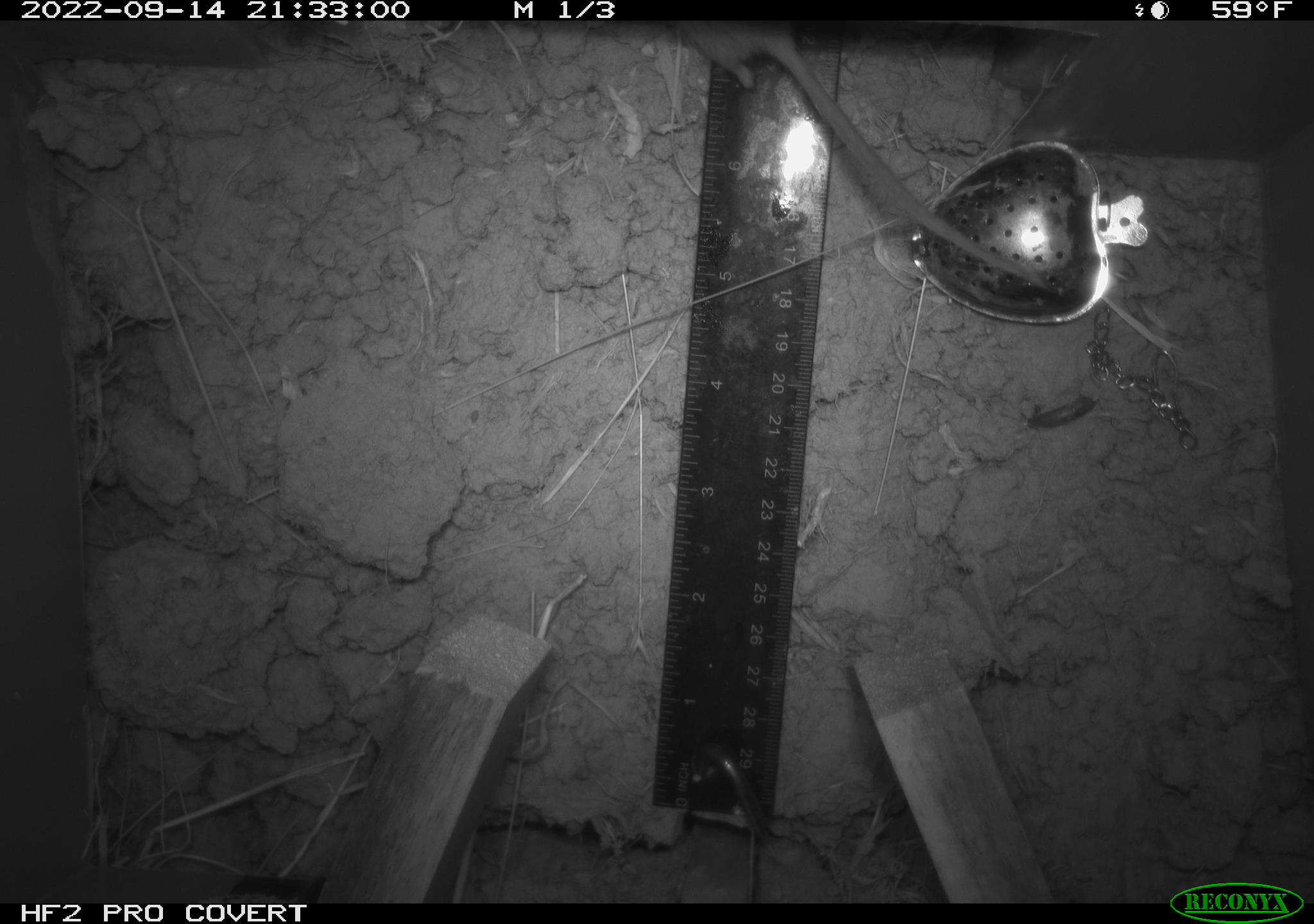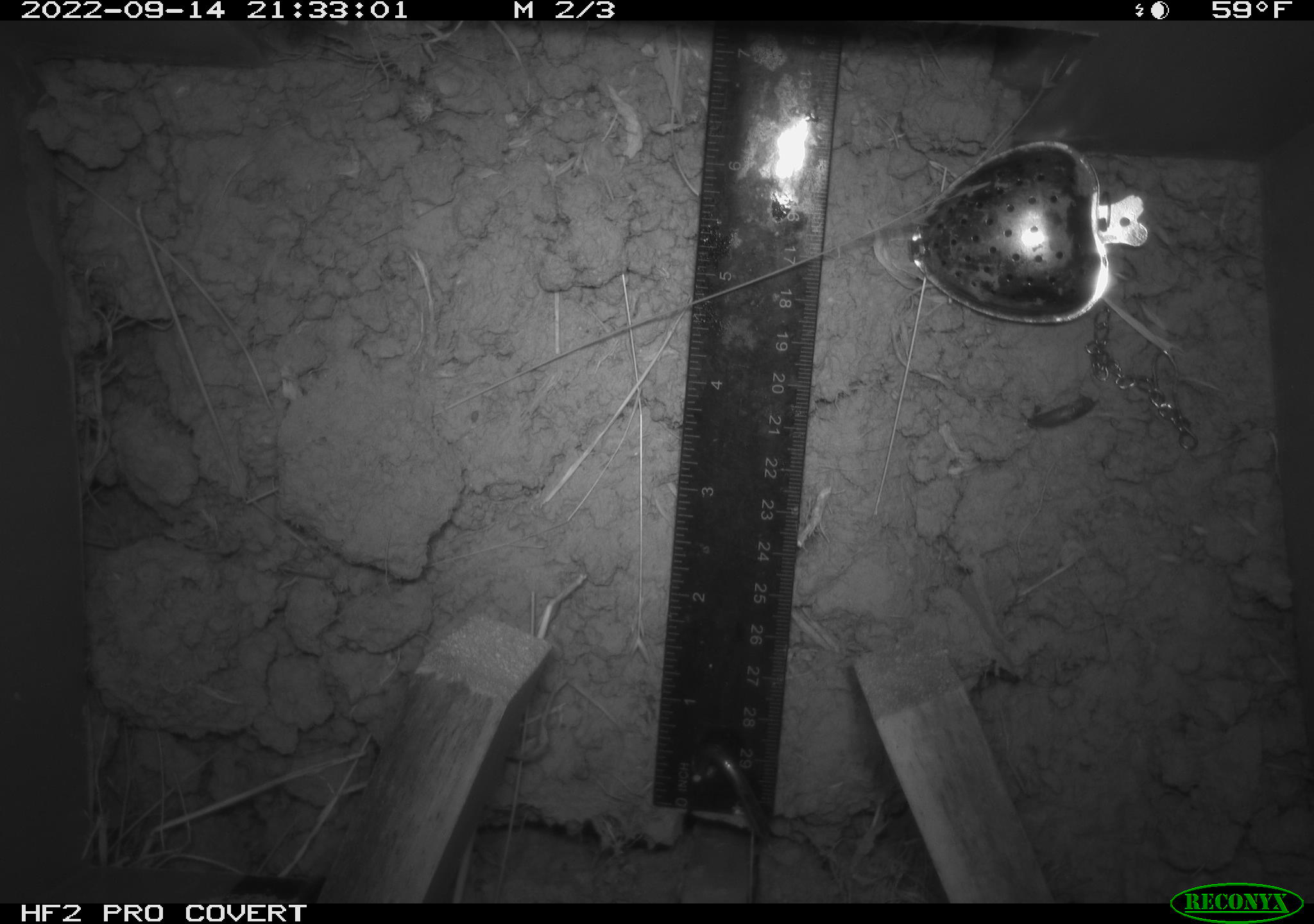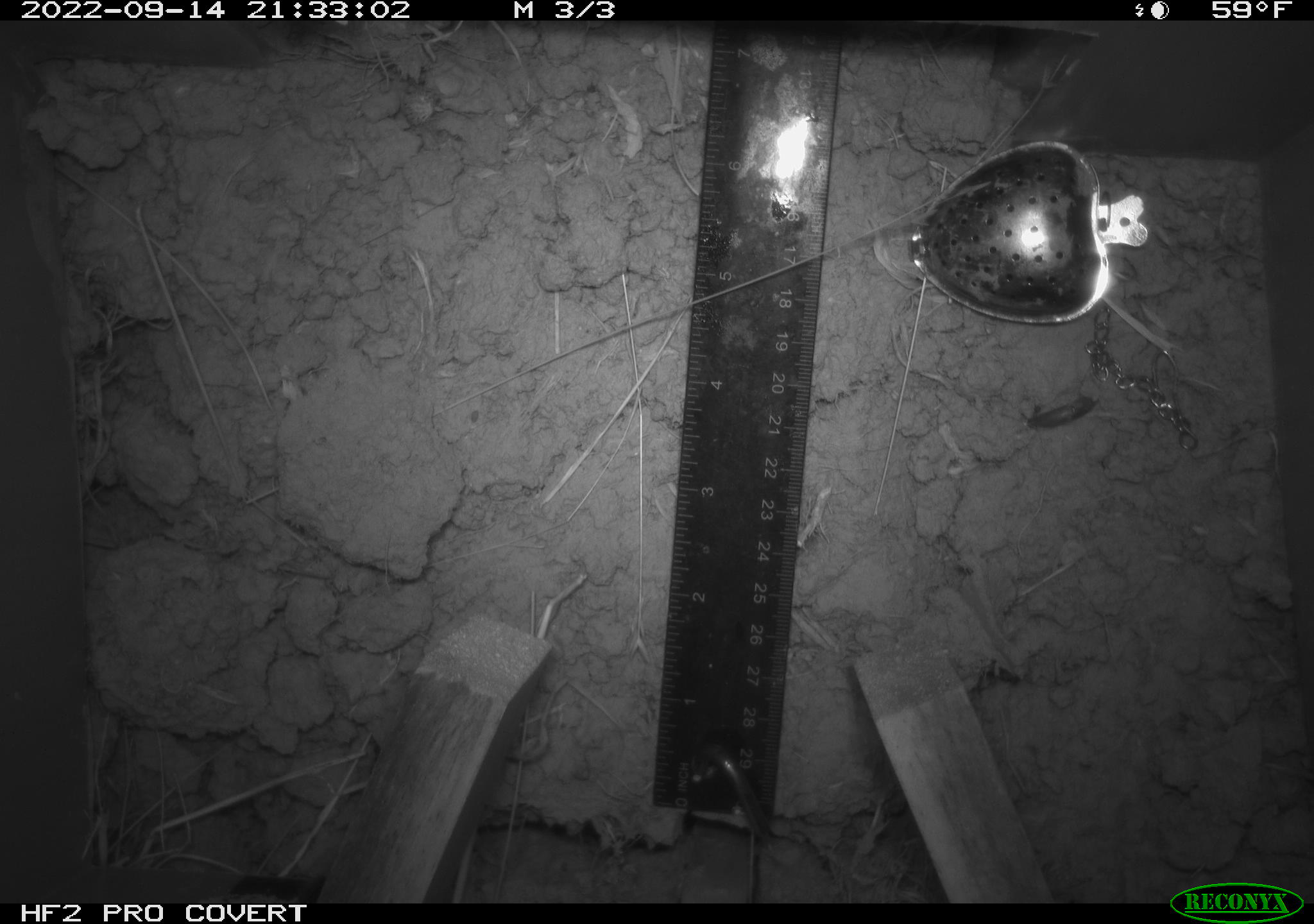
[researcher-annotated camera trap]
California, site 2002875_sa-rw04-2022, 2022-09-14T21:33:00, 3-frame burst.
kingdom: Animalia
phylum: Chordata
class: Mammalia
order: Rodentia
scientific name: Rodentia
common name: mouse species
Mouse species (Rodentia).